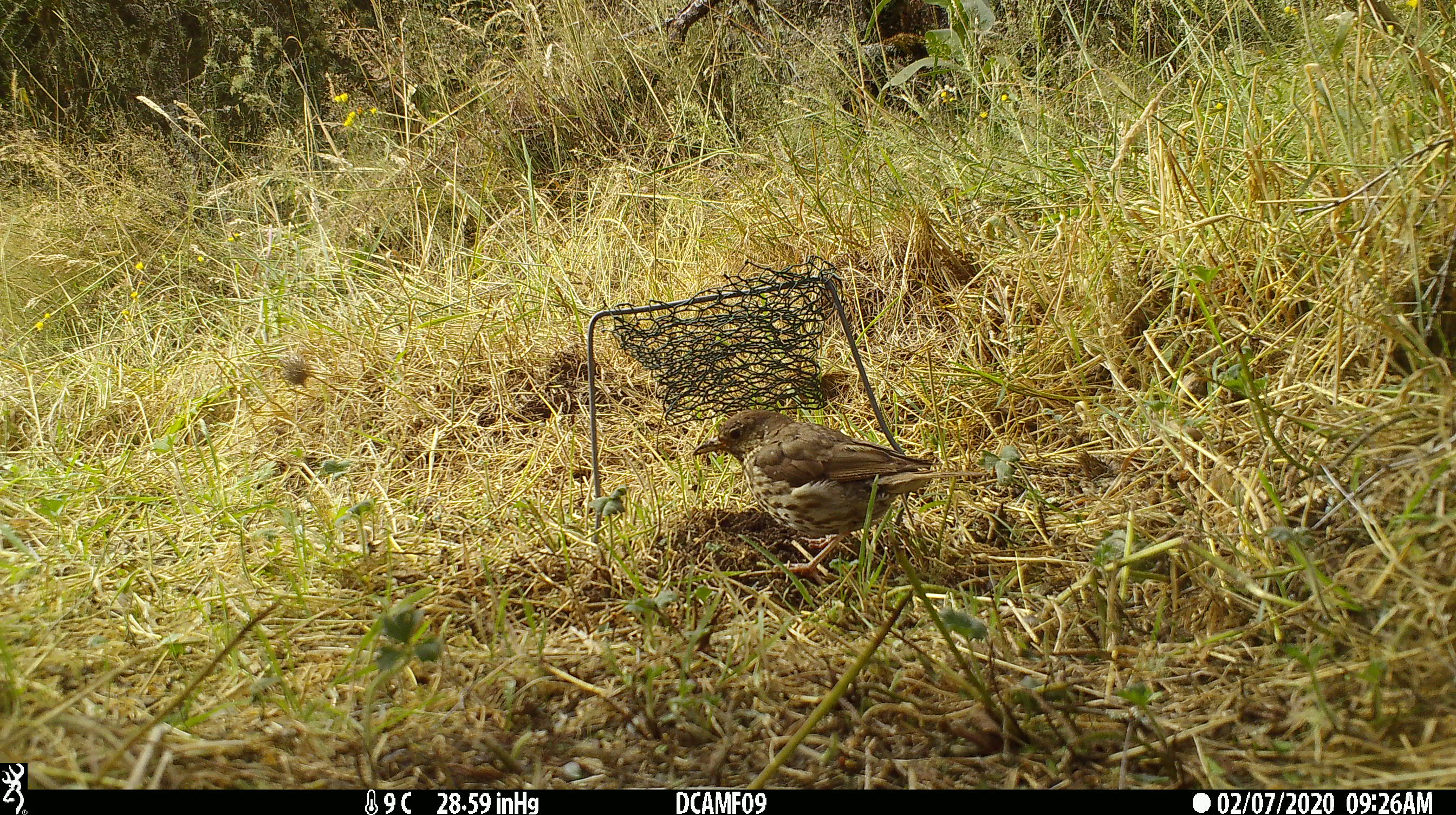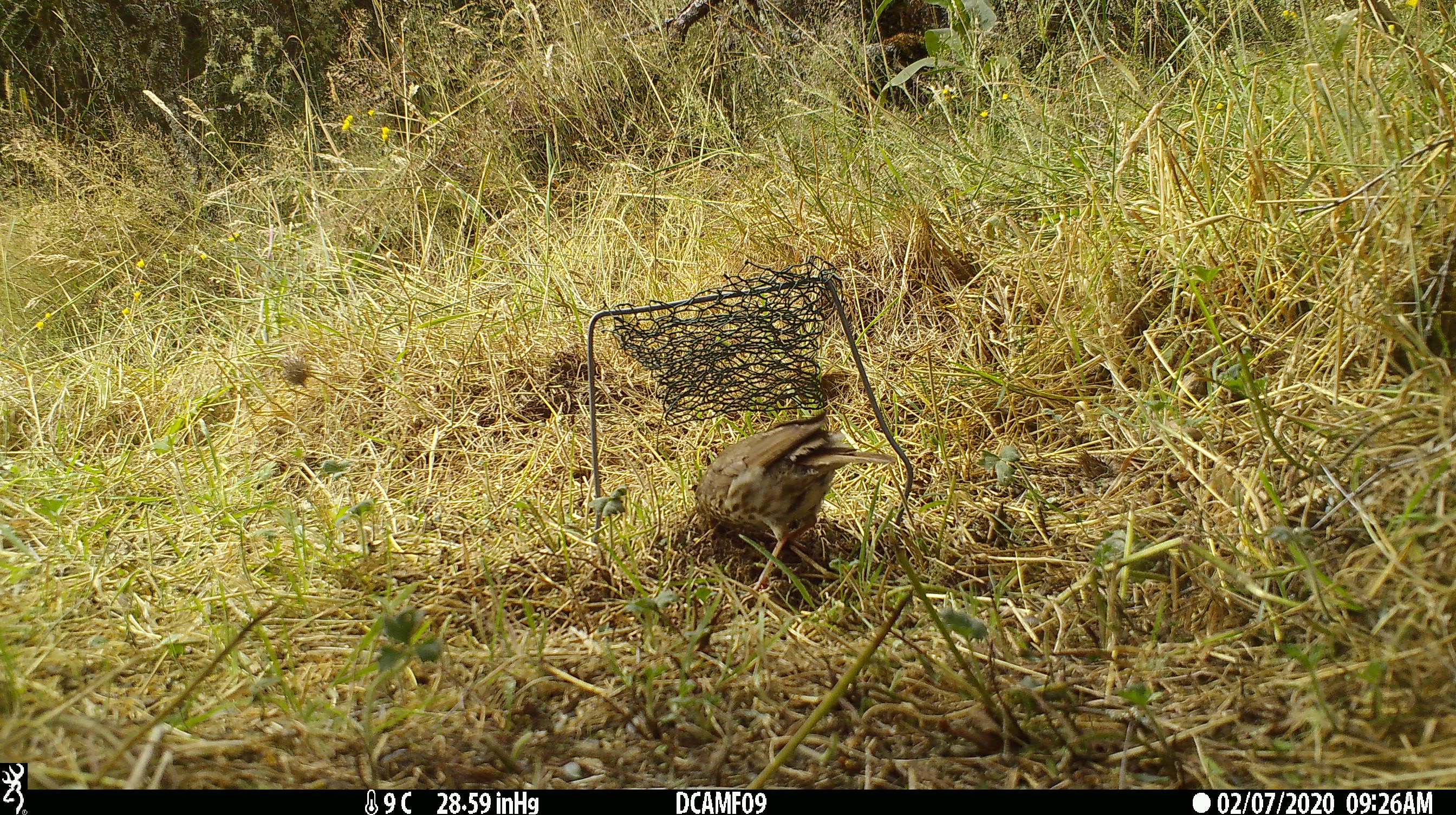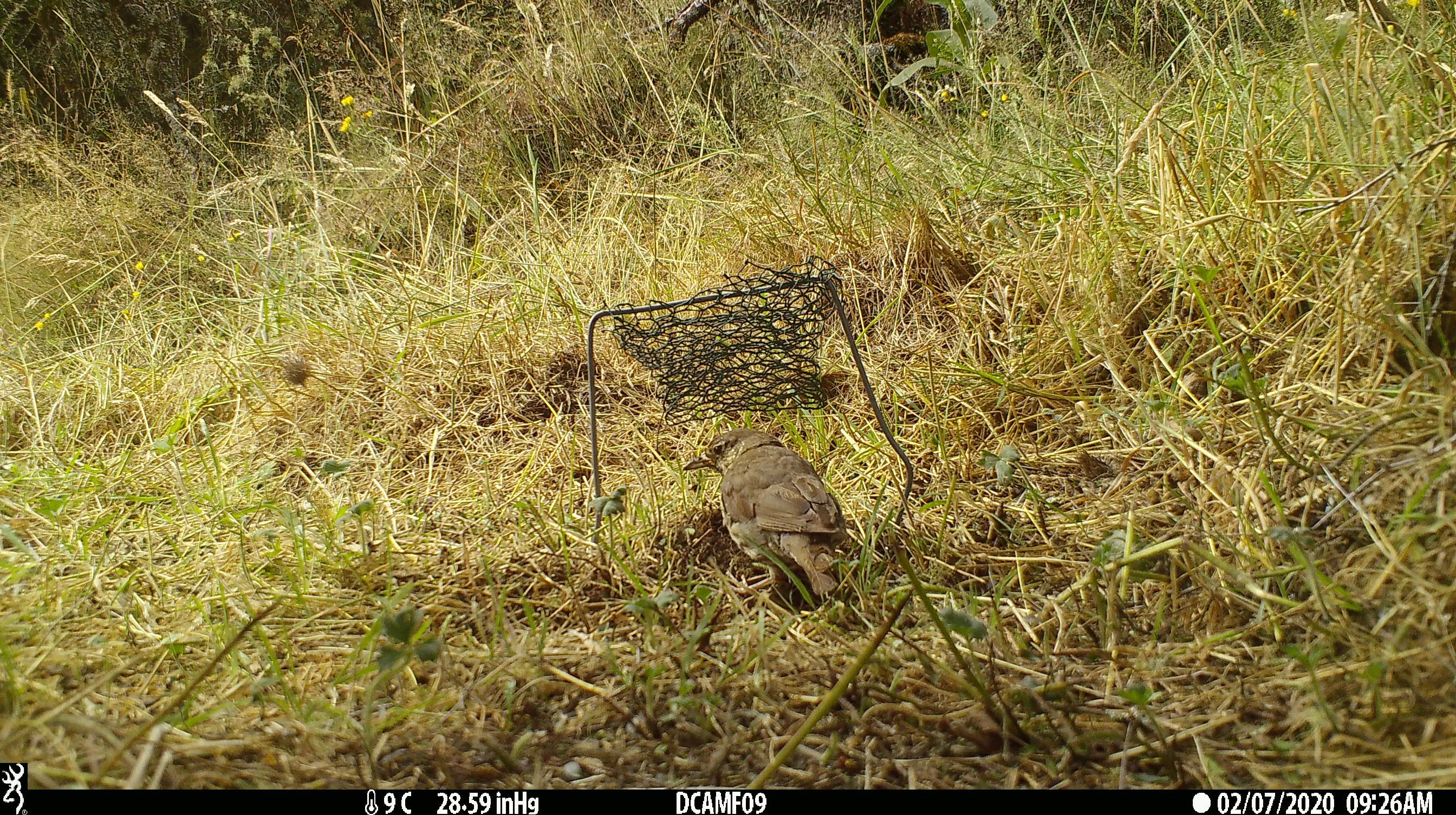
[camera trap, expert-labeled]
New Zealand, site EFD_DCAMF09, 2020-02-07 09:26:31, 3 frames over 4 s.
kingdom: Animalia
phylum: Chordata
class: Aves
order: Passeriformes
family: Turdidae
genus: Turdus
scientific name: Turdus philomelos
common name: song thrush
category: thrush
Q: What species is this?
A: Thrush (song thrush) (Turdus philomelos).